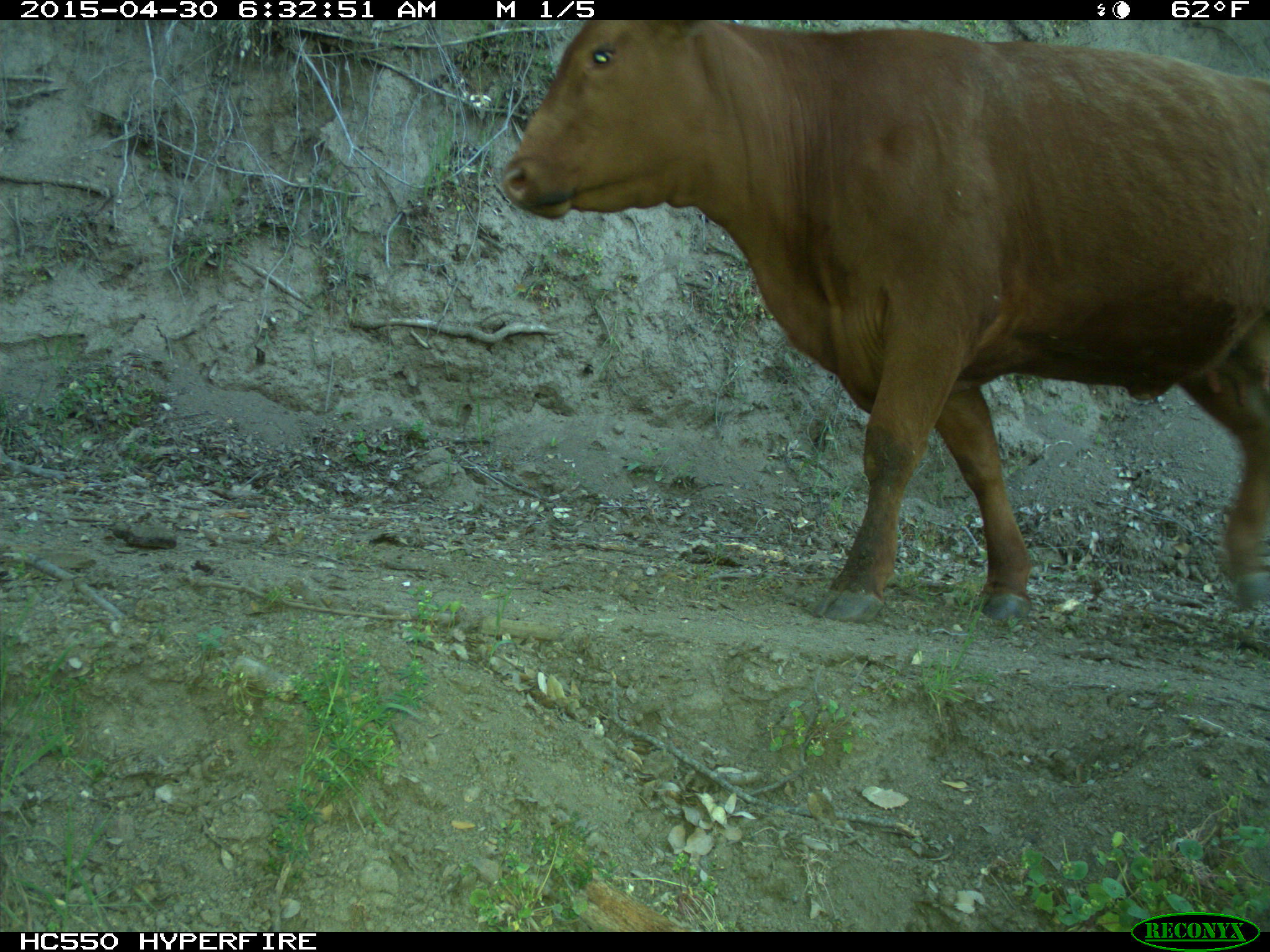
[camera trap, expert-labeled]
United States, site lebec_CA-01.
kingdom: Animalia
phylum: Chordata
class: Mammalia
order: Artiodactyla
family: Bovidae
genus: Bos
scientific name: Bos taurus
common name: domestic cow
Bos taurus (domestic cow).